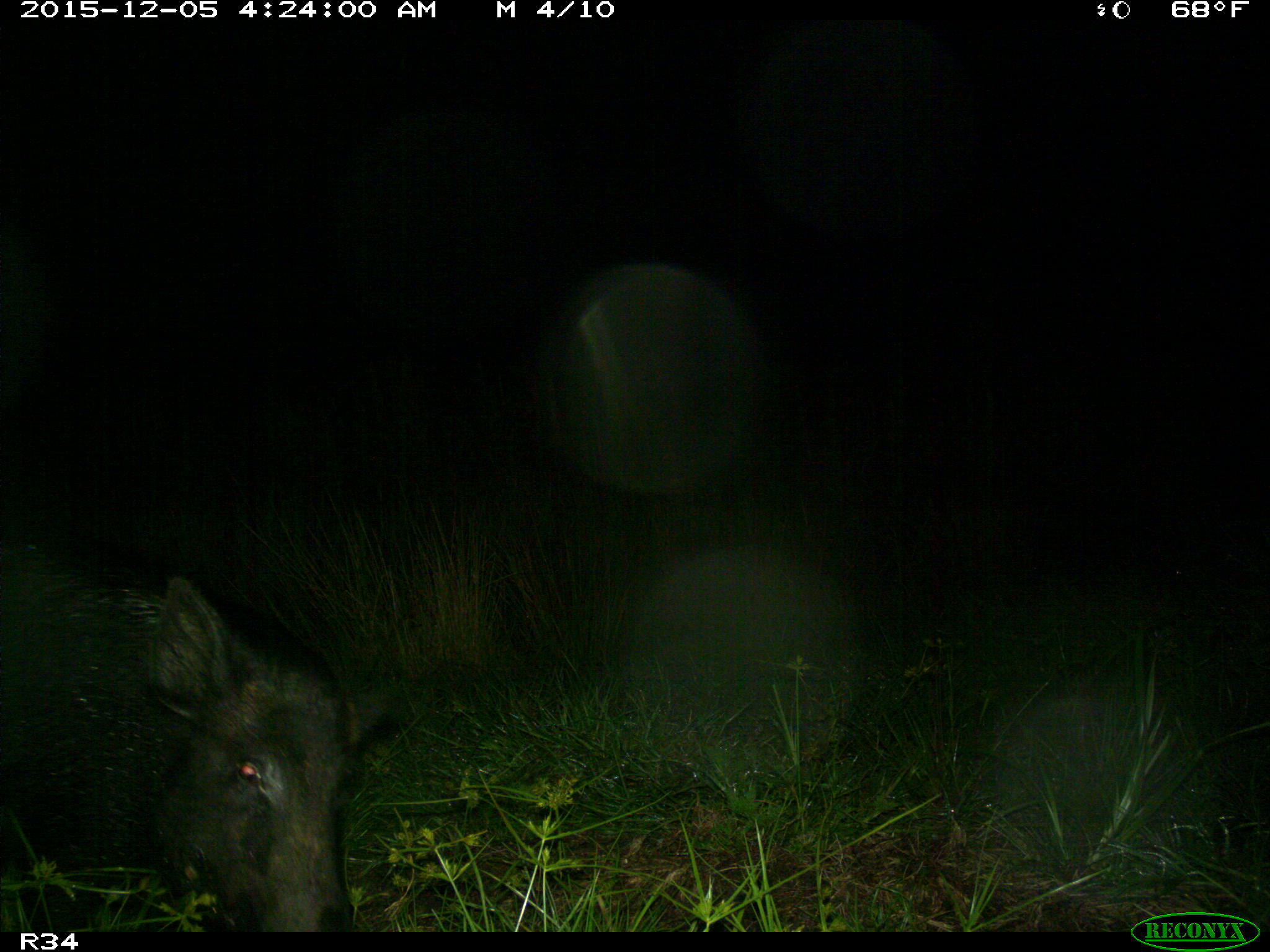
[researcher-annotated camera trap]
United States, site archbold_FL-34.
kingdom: Animalia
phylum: Chordata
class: Mammalia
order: Artiodactyla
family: Suidae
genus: Sus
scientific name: Sus scrofa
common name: wild boar